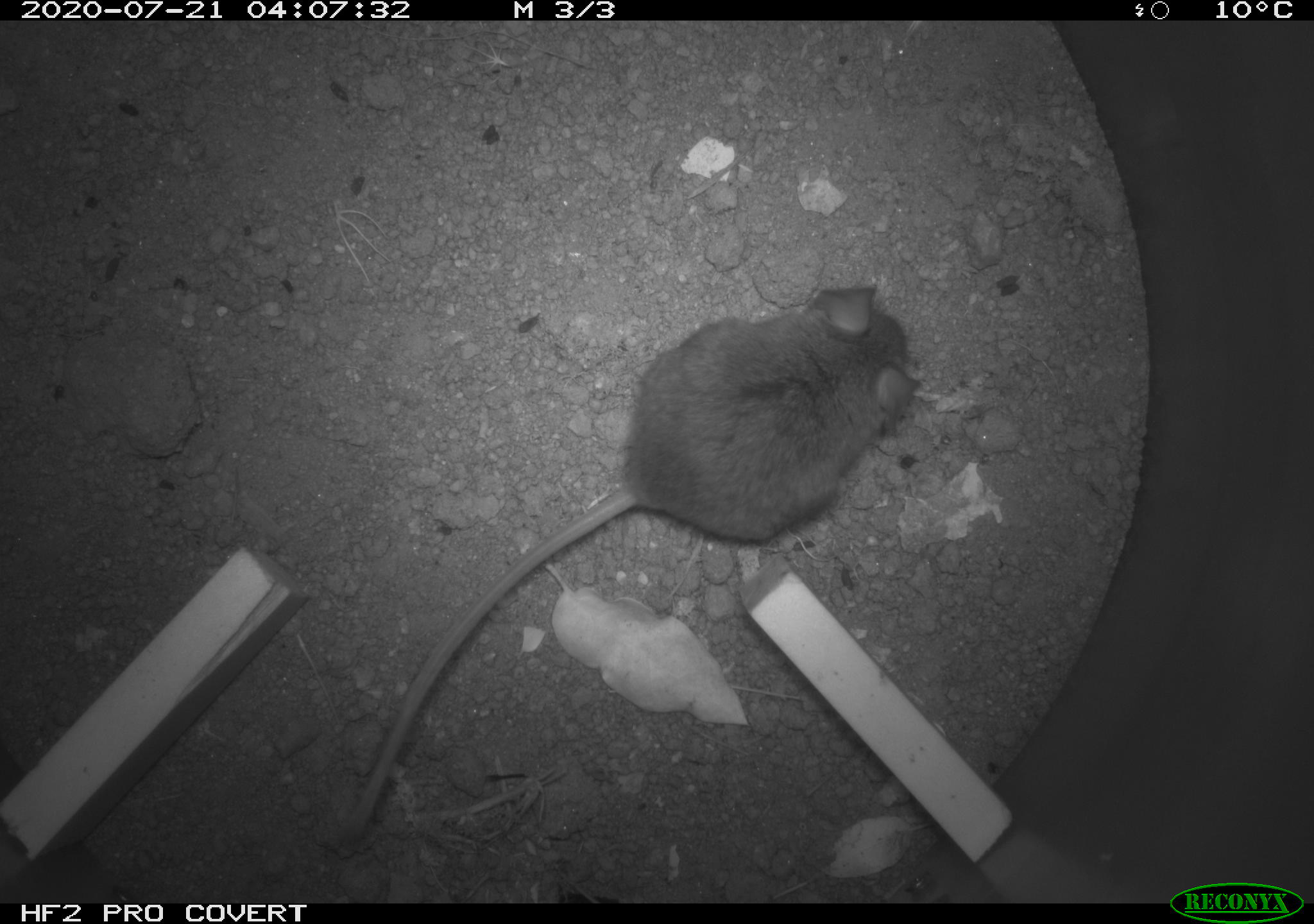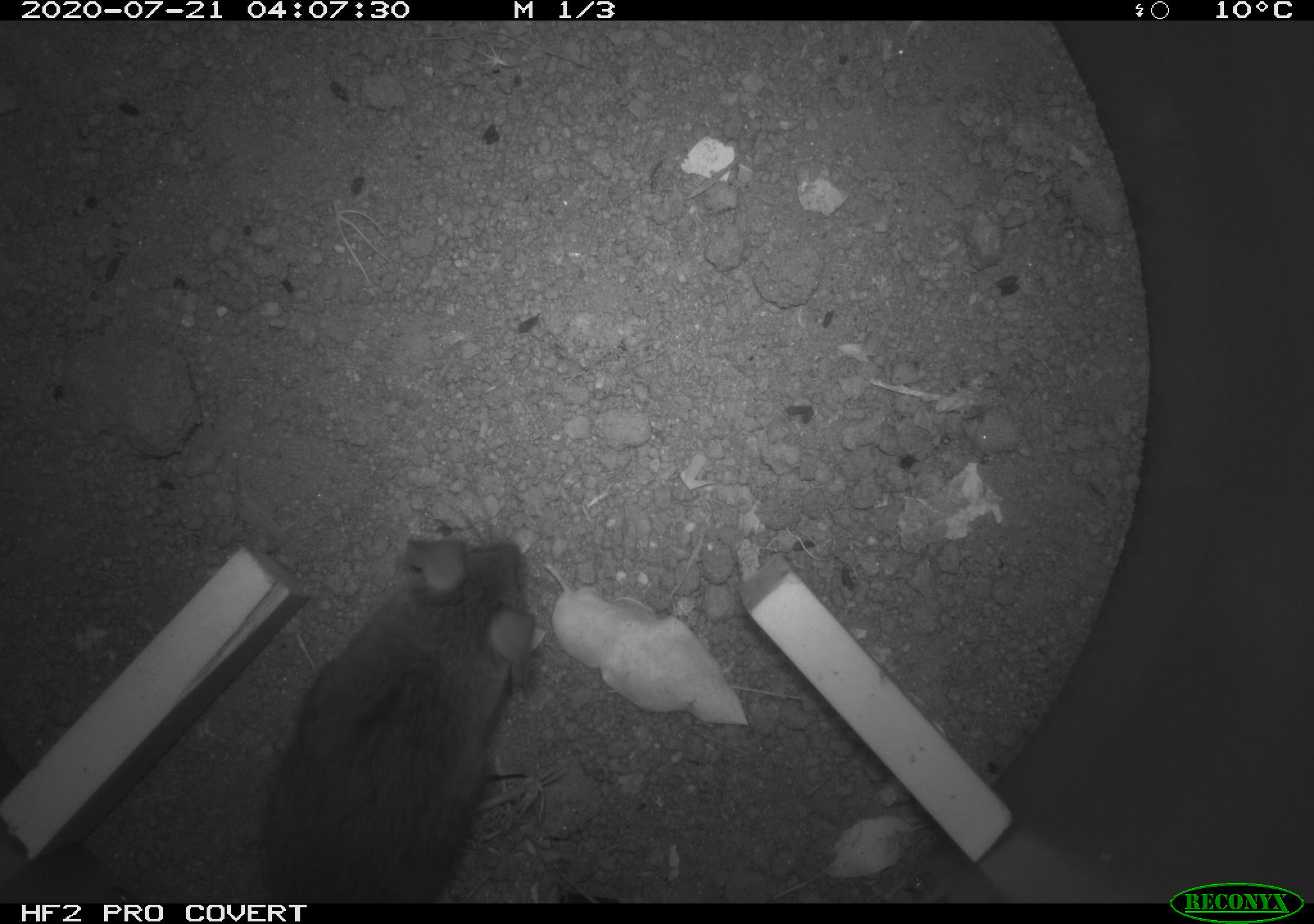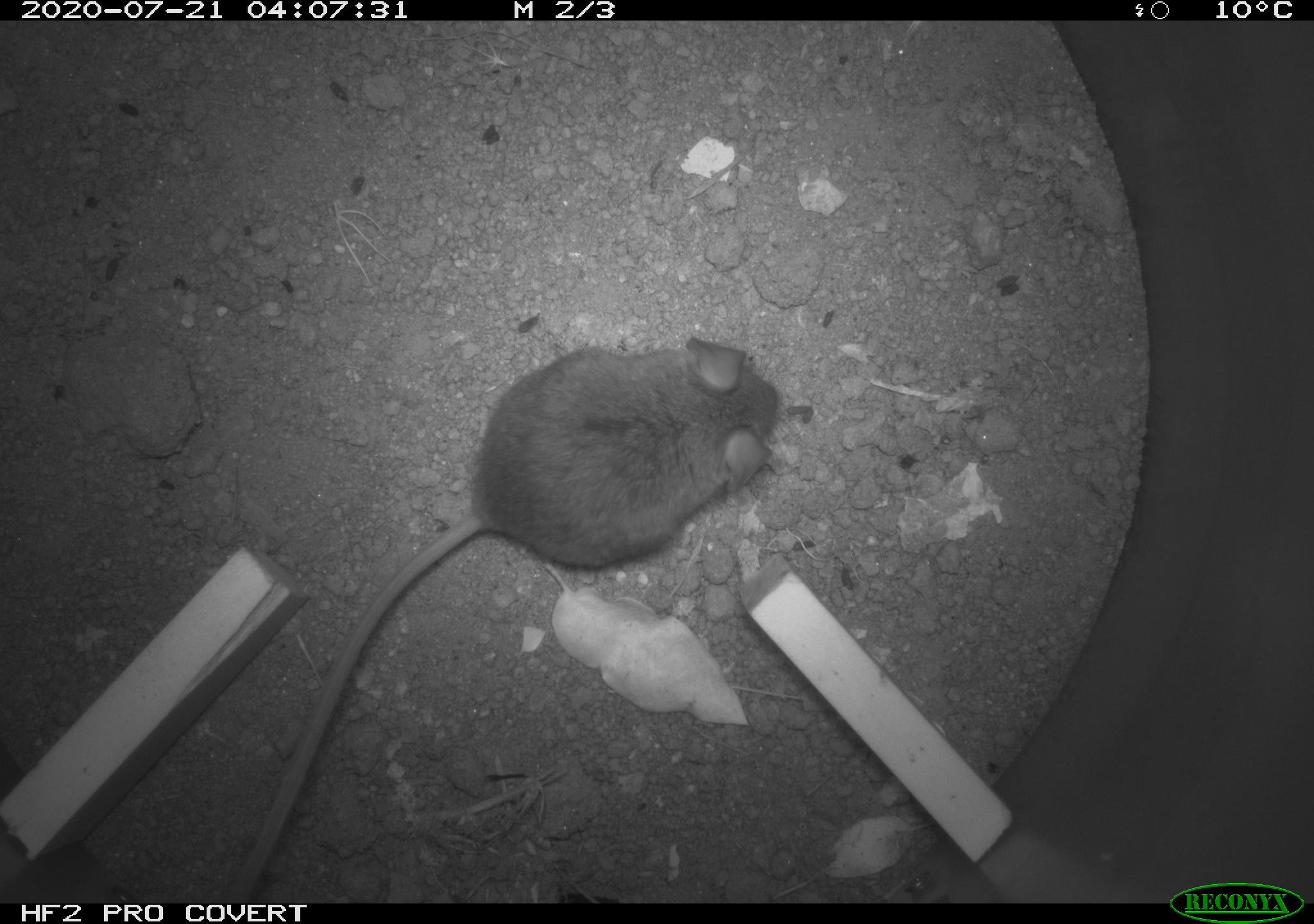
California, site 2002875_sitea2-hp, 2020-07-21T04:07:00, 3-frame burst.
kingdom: Animalia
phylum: Chordata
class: Mammalia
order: Rodentia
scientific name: Rodentia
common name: rodent